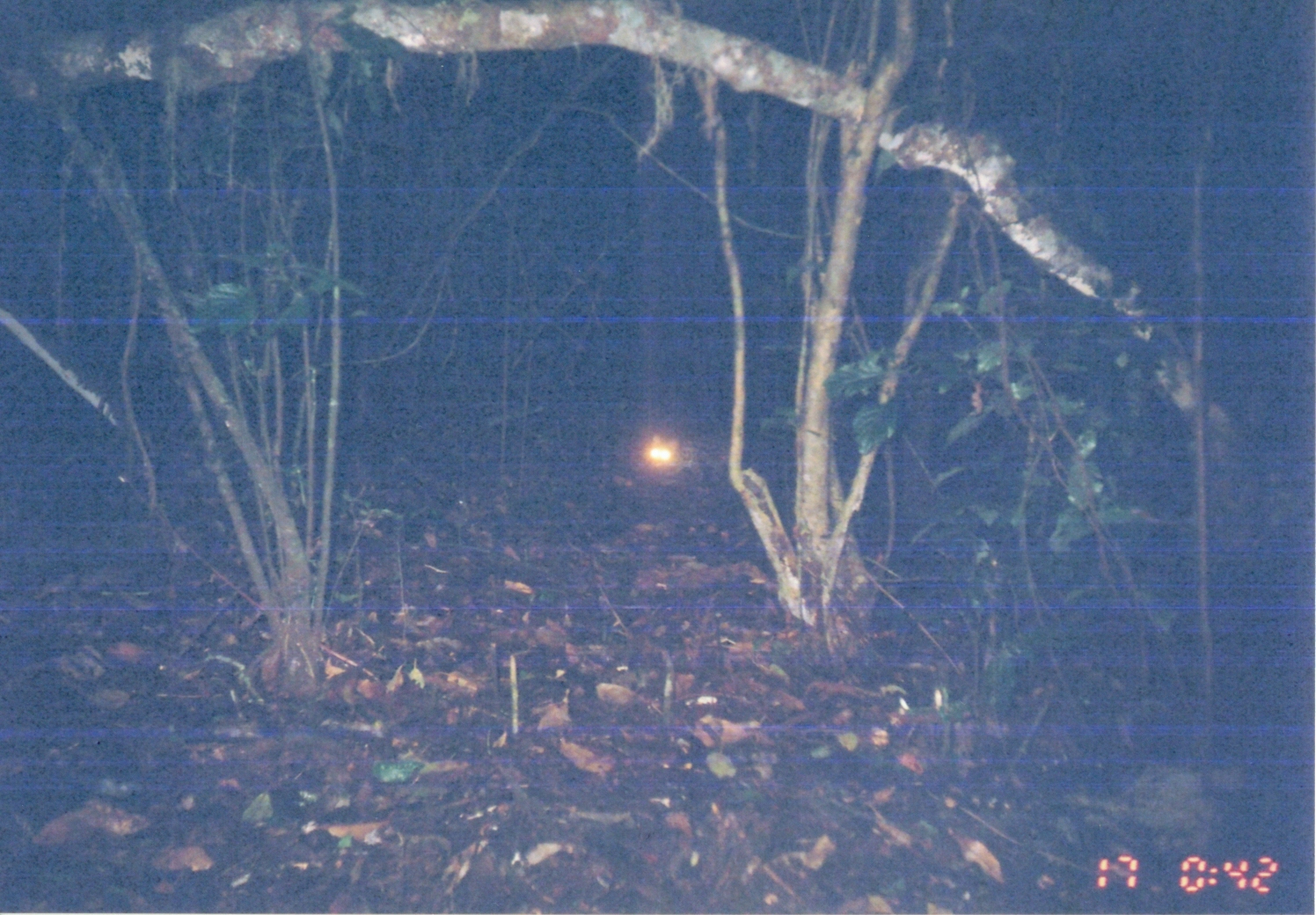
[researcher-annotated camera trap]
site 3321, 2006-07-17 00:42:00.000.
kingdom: Animalia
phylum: Chordata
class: Mammalia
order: Carnivora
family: Viverridae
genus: Genetta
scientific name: Genetta servalina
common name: servaline genet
Genetta servalina (servaline genet), count 1.